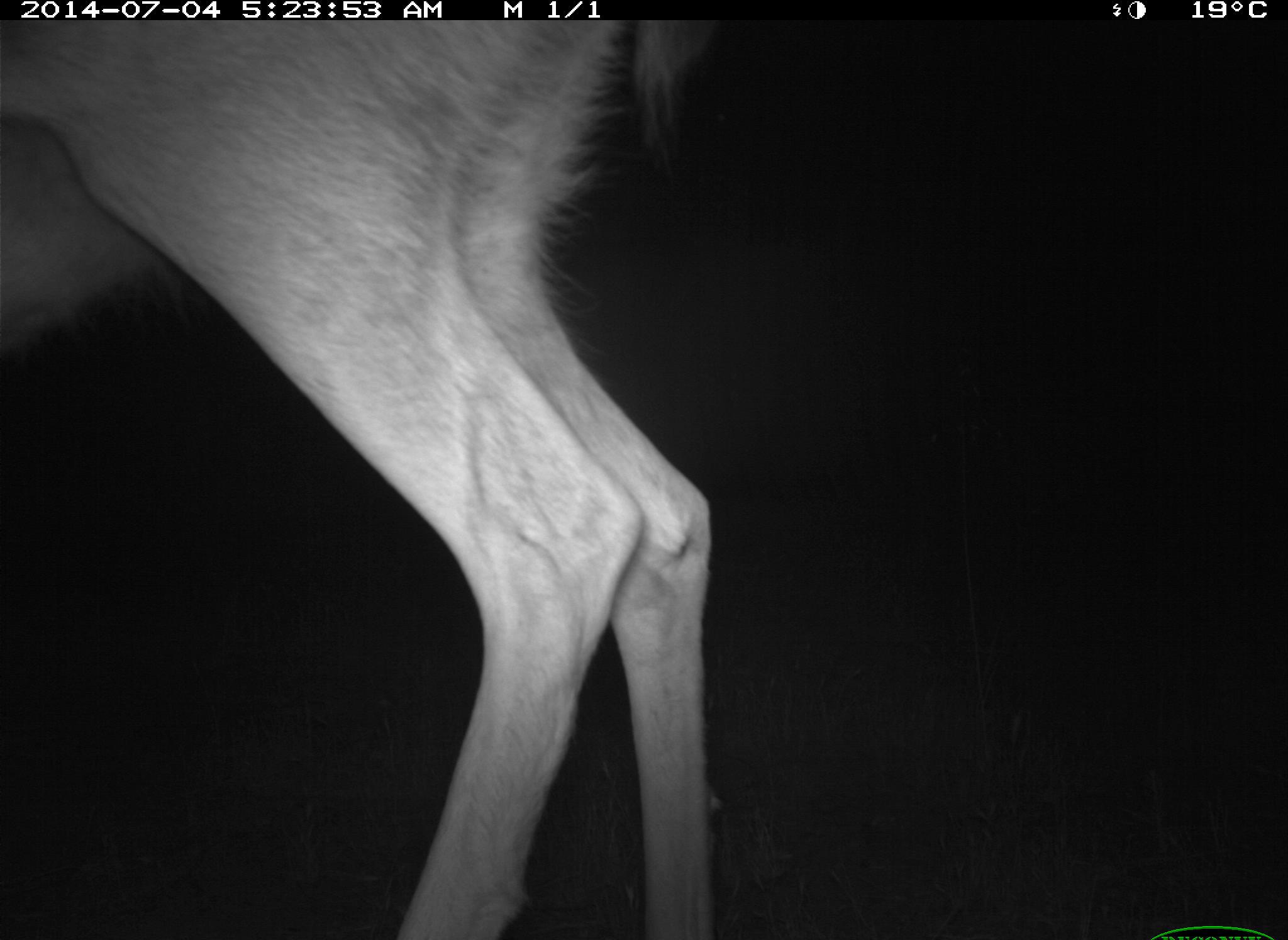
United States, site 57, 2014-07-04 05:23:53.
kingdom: Animalia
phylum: Chordata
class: Mammalia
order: Artiodactyla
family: Cervidae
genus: Odocoileus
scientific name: Odocoileus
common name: deer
Deer (Odocoileus).